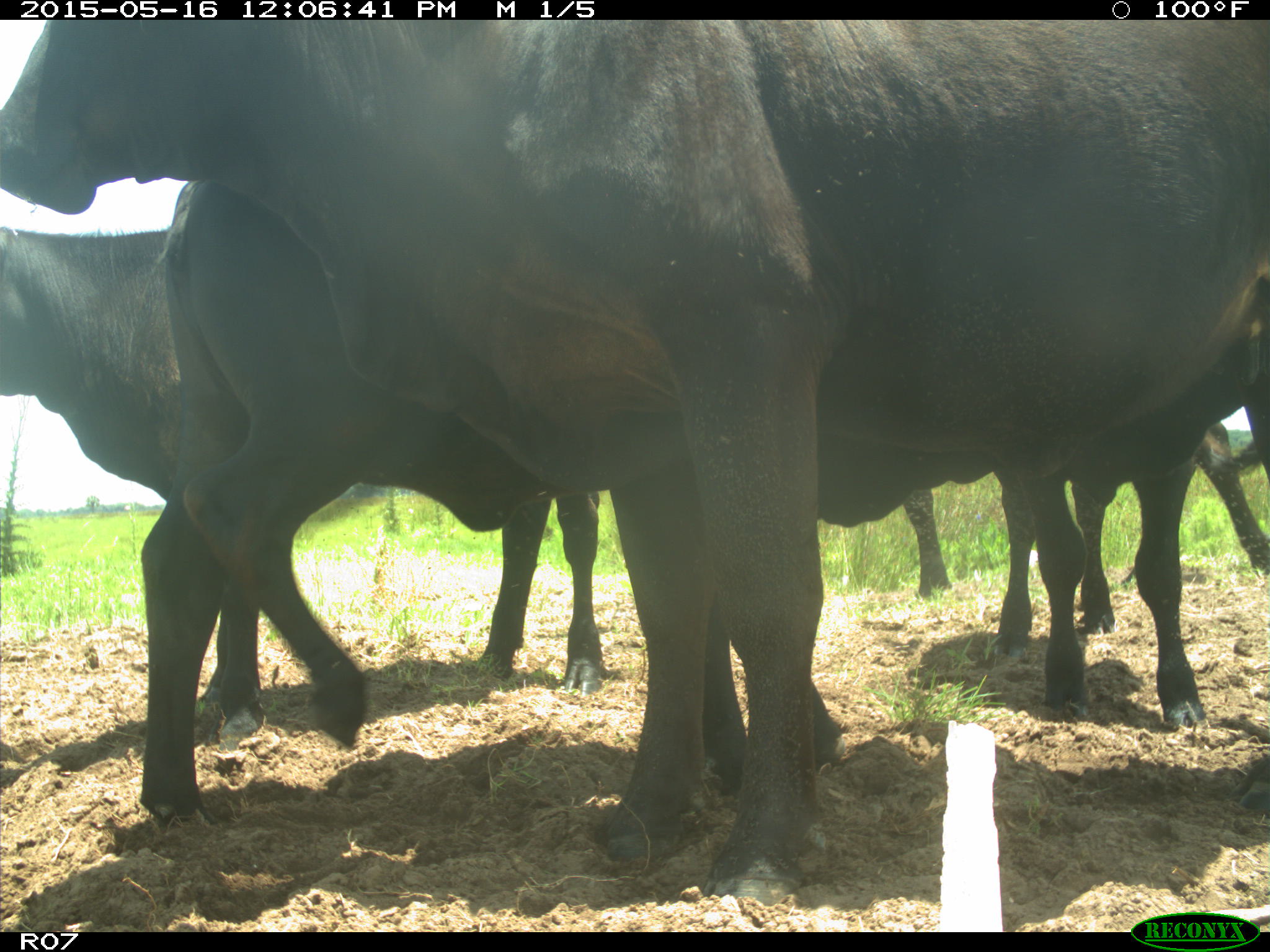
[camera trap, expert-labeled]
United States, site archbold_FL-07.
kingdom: Animalia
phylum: Chordata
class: Mammalia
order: Artiodactyla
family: Bovidae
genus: Bos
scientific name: Bos taurus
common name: domestic cow